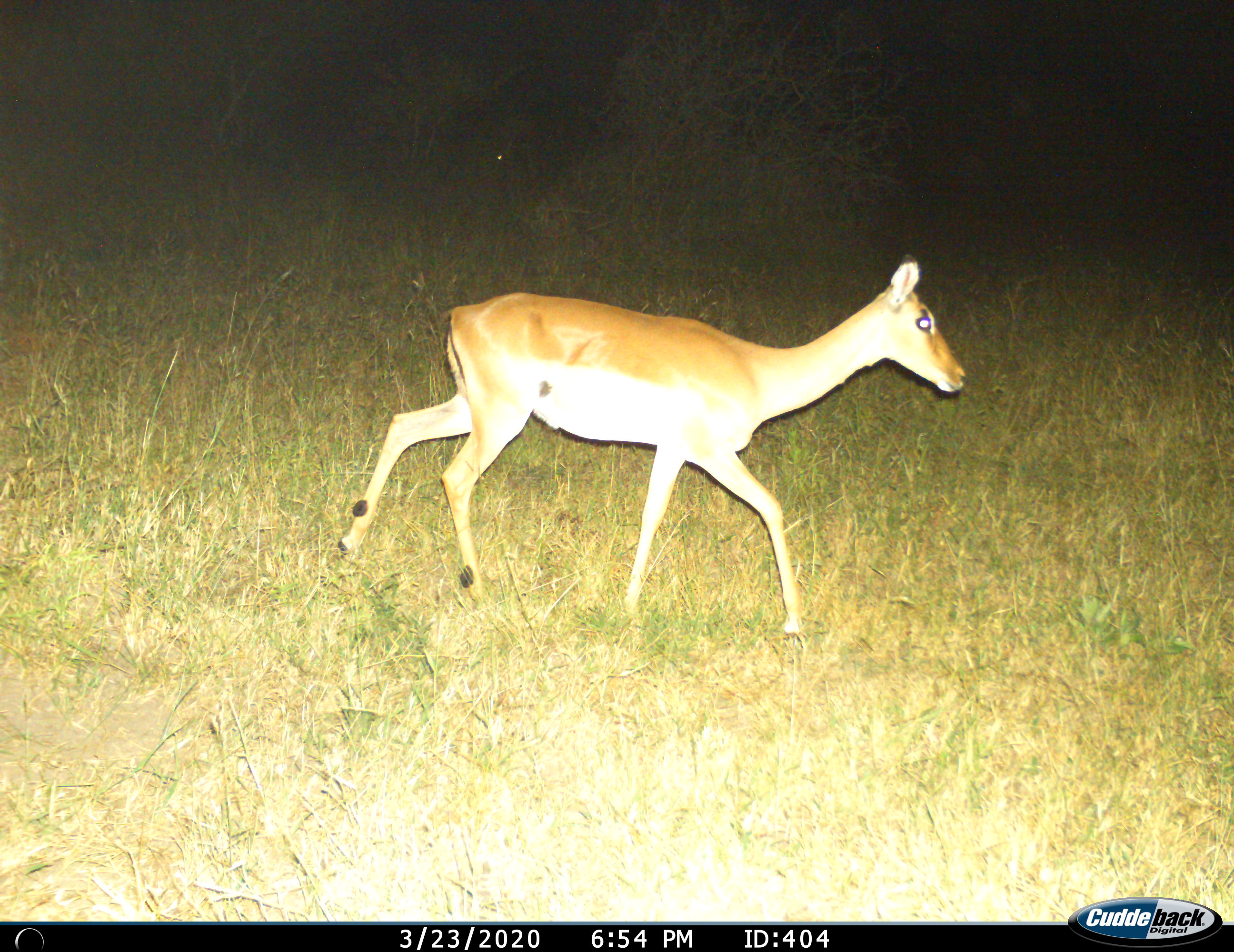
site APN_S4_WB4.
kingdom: Animalia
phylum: Chordata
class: Mammalia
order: Artiodactyla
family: Bovidae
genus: Aepyceros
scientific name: Aepyceros melampus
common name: impala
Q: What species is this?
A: Impala (Aepyceros melampus).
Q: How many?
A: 1.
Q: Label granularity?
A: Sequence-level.